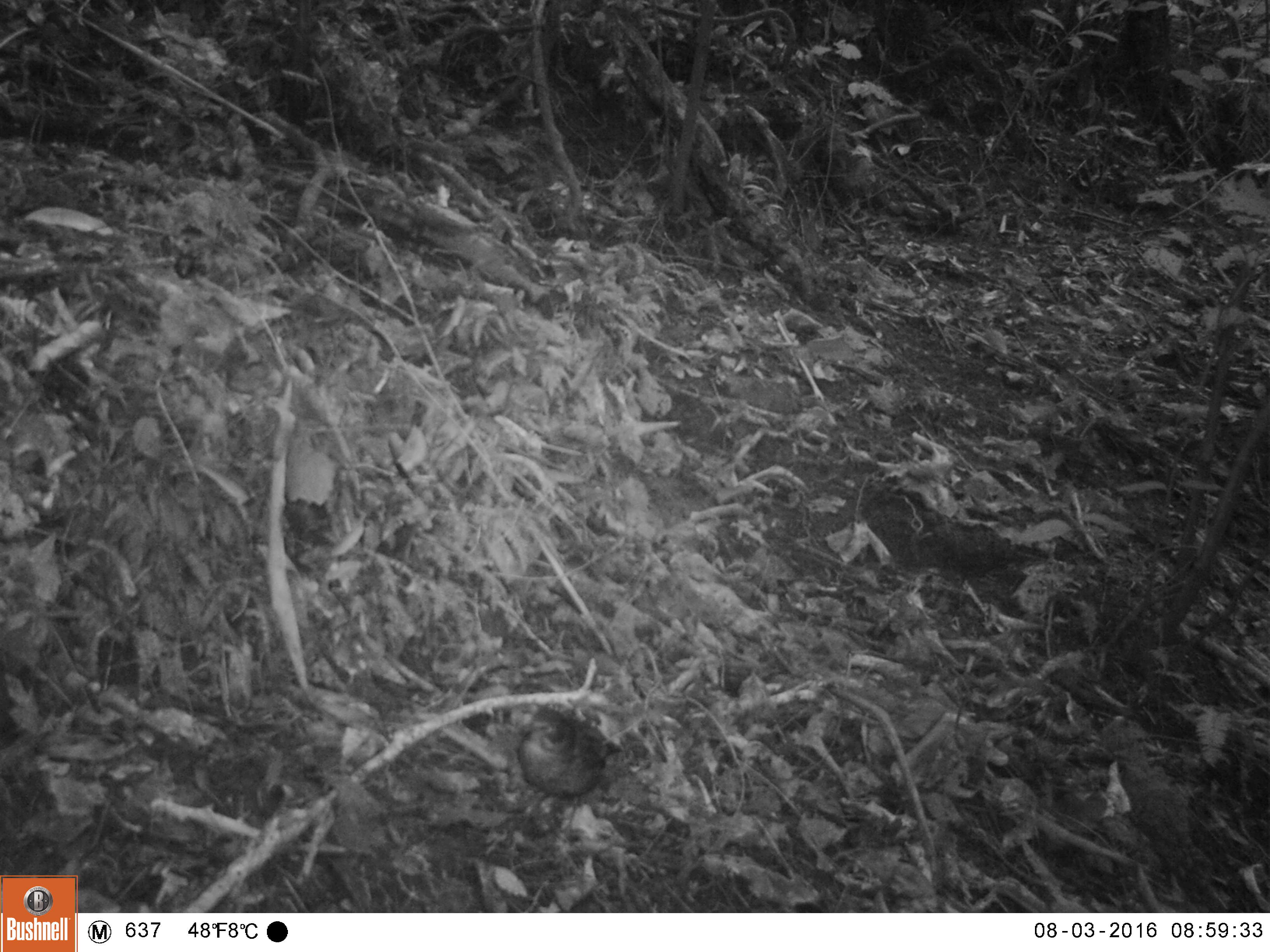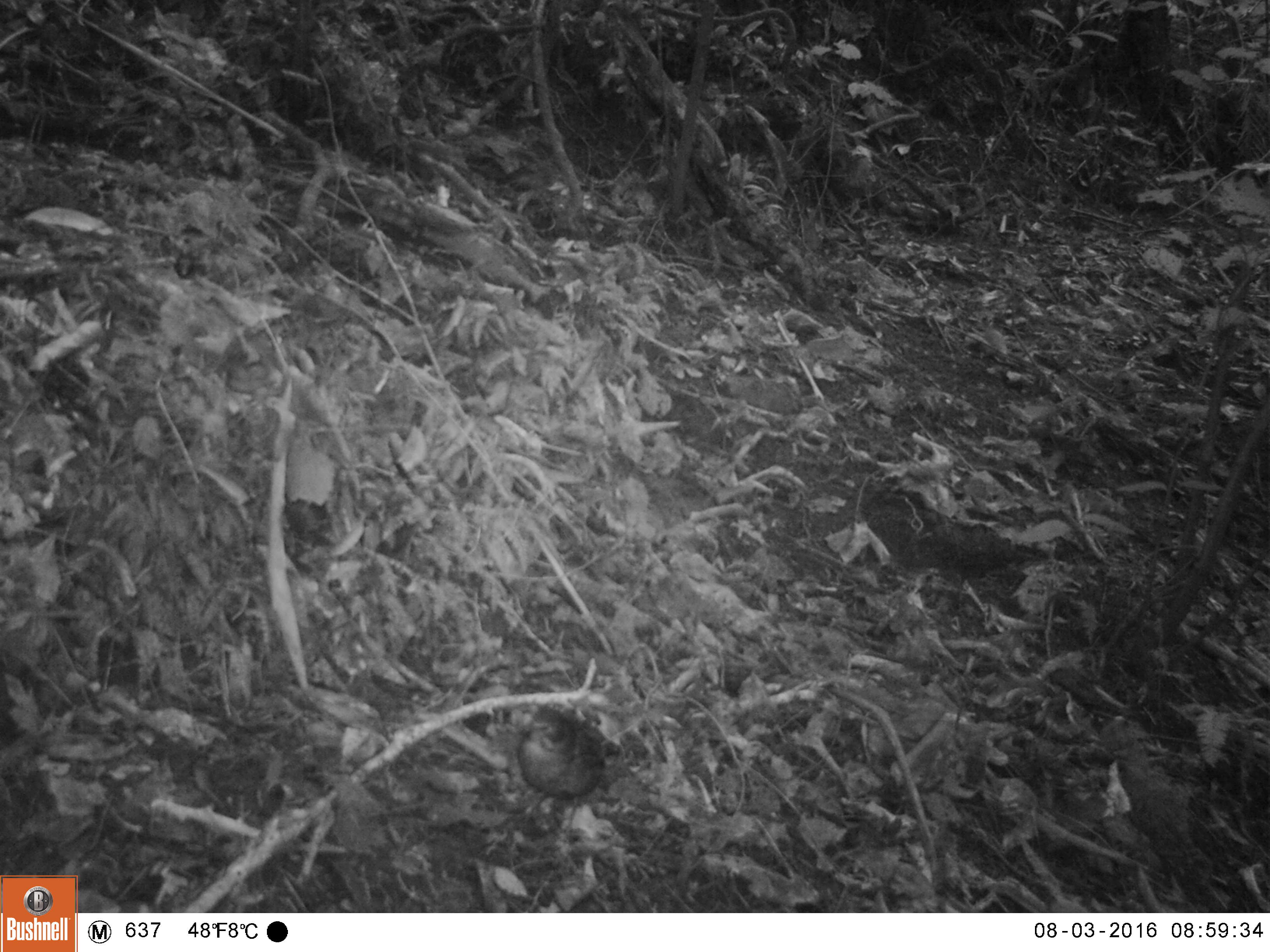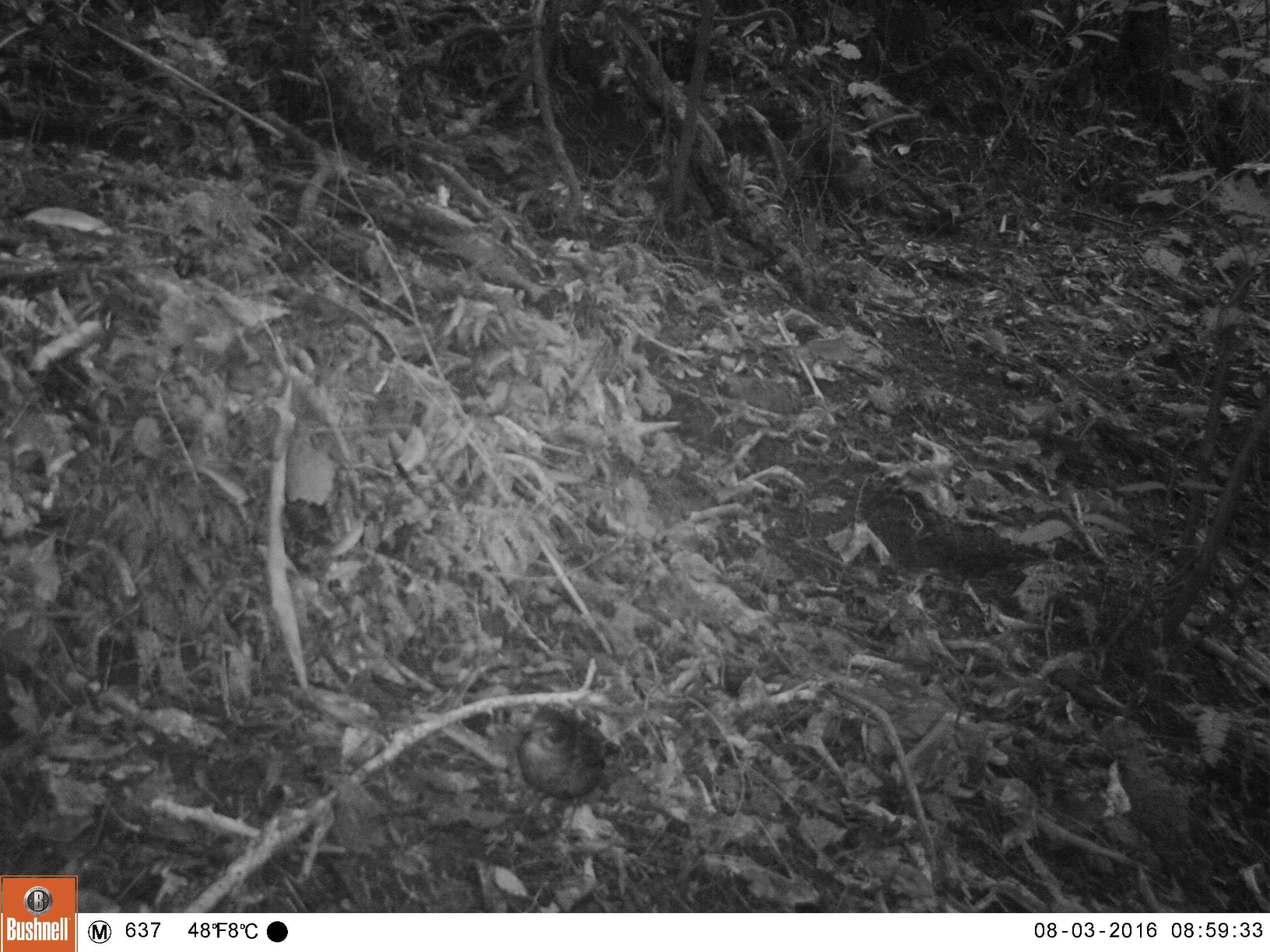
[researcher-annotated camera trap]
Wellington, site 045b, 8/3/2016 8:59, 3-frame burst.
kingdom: Animalia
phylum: Chordata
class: Aves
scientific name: Aves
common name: bird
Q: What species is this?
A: Bird (Aves).